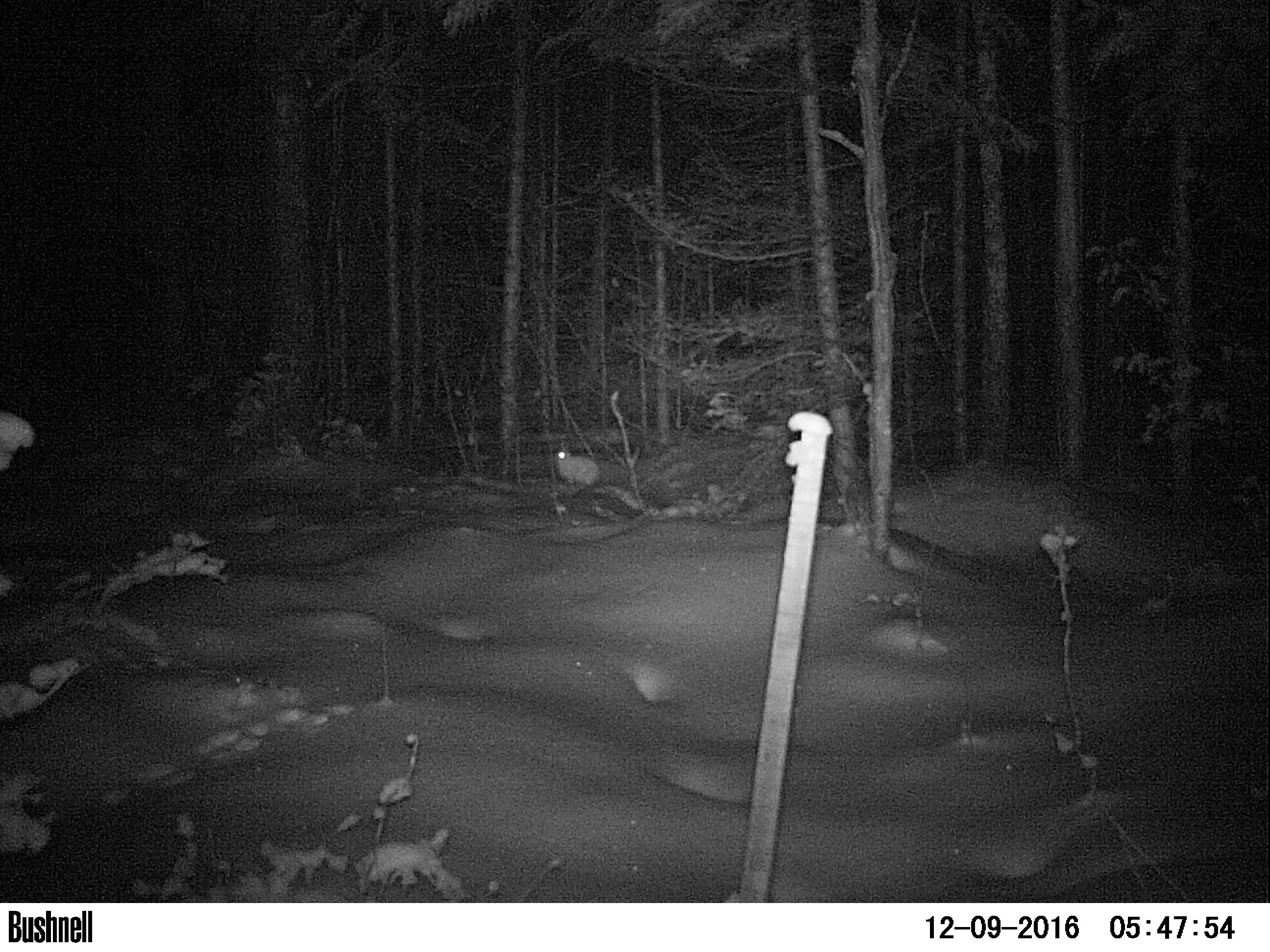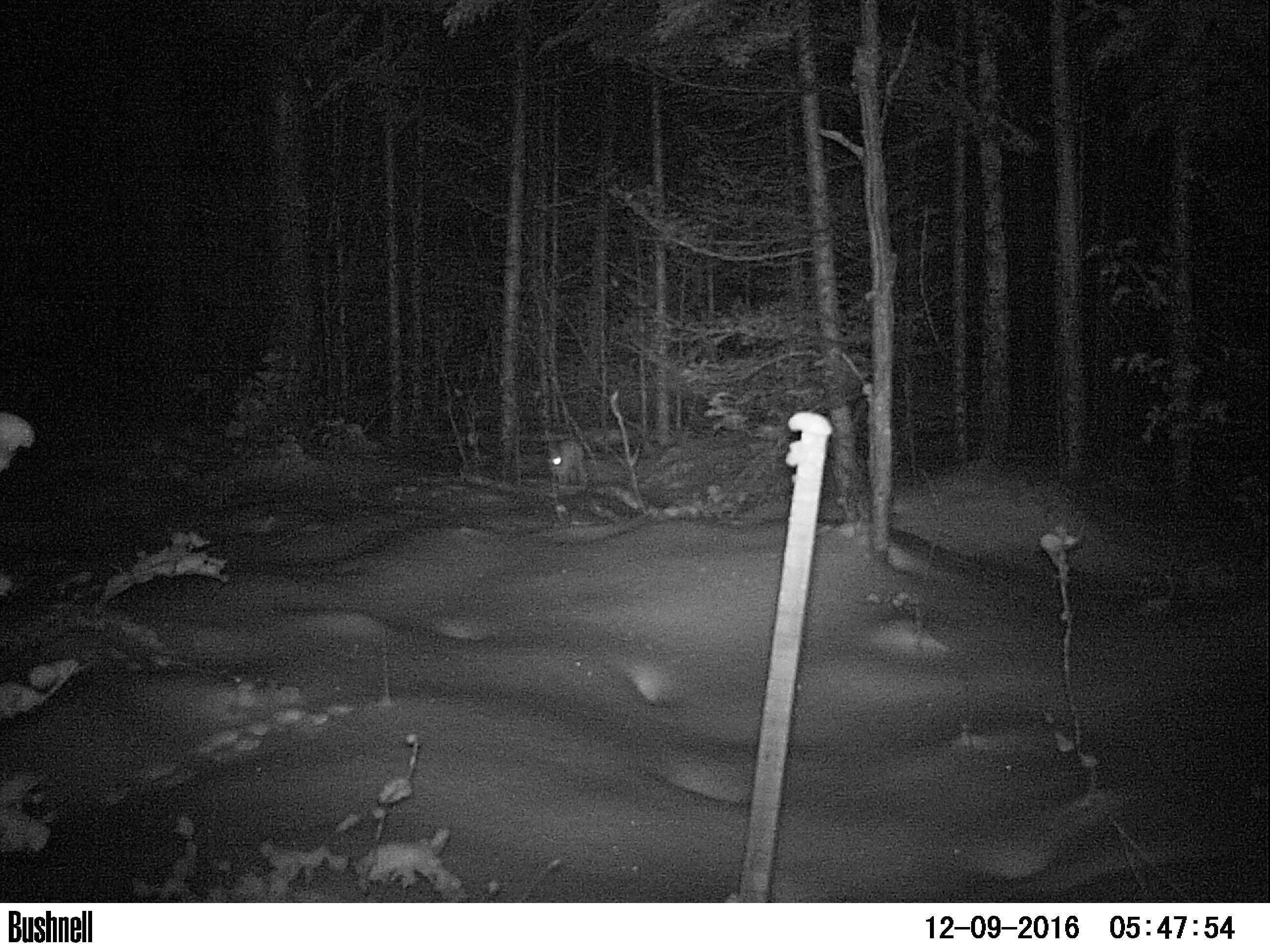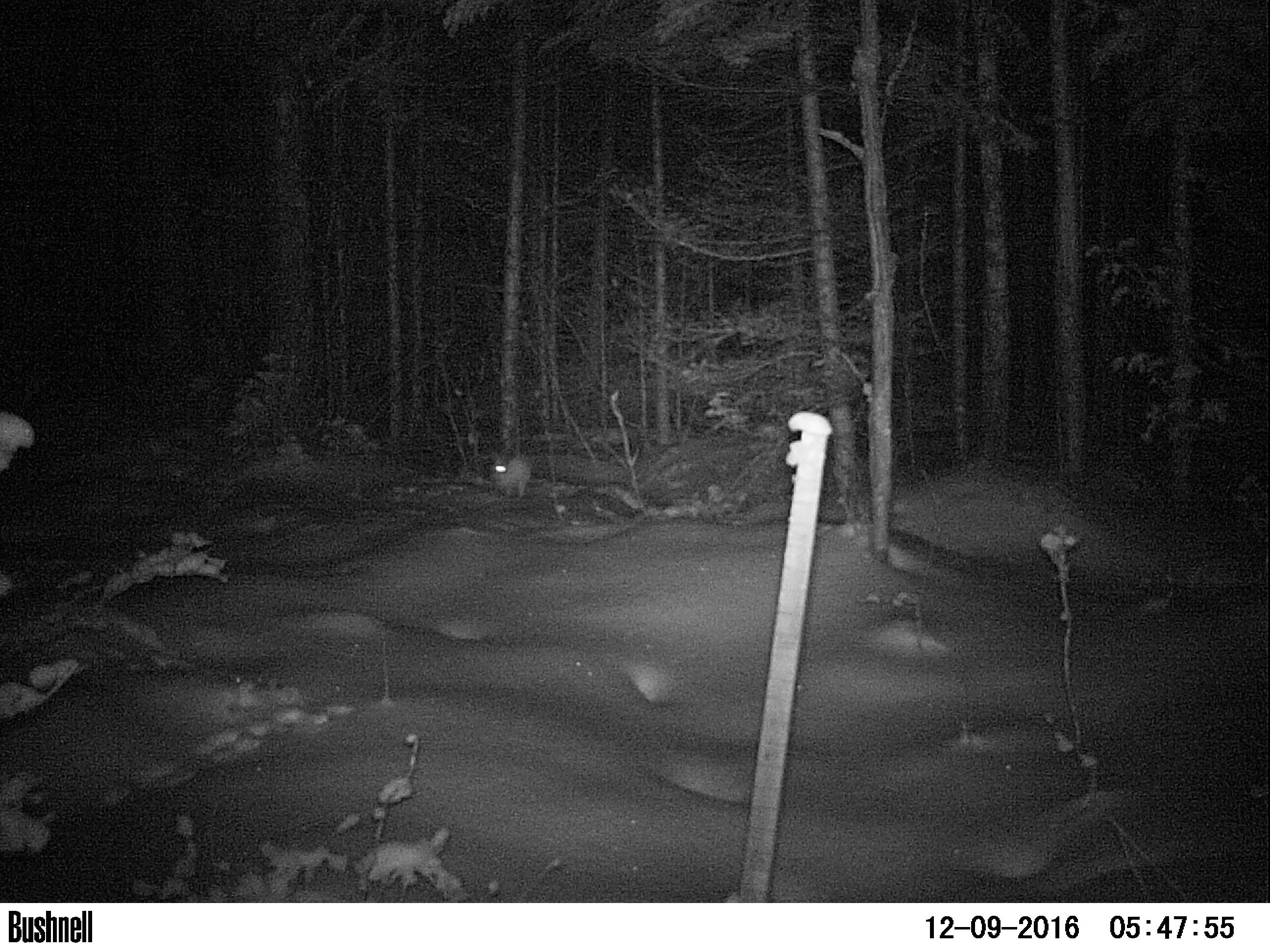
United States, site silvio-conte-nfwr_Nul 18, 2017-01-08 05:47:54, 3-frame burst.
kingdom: Animalia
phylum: Chordata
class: Mammalia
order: Lagomorpha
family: Leporidae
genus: Lepus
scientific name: Lepus americanus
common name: snowshoe hare